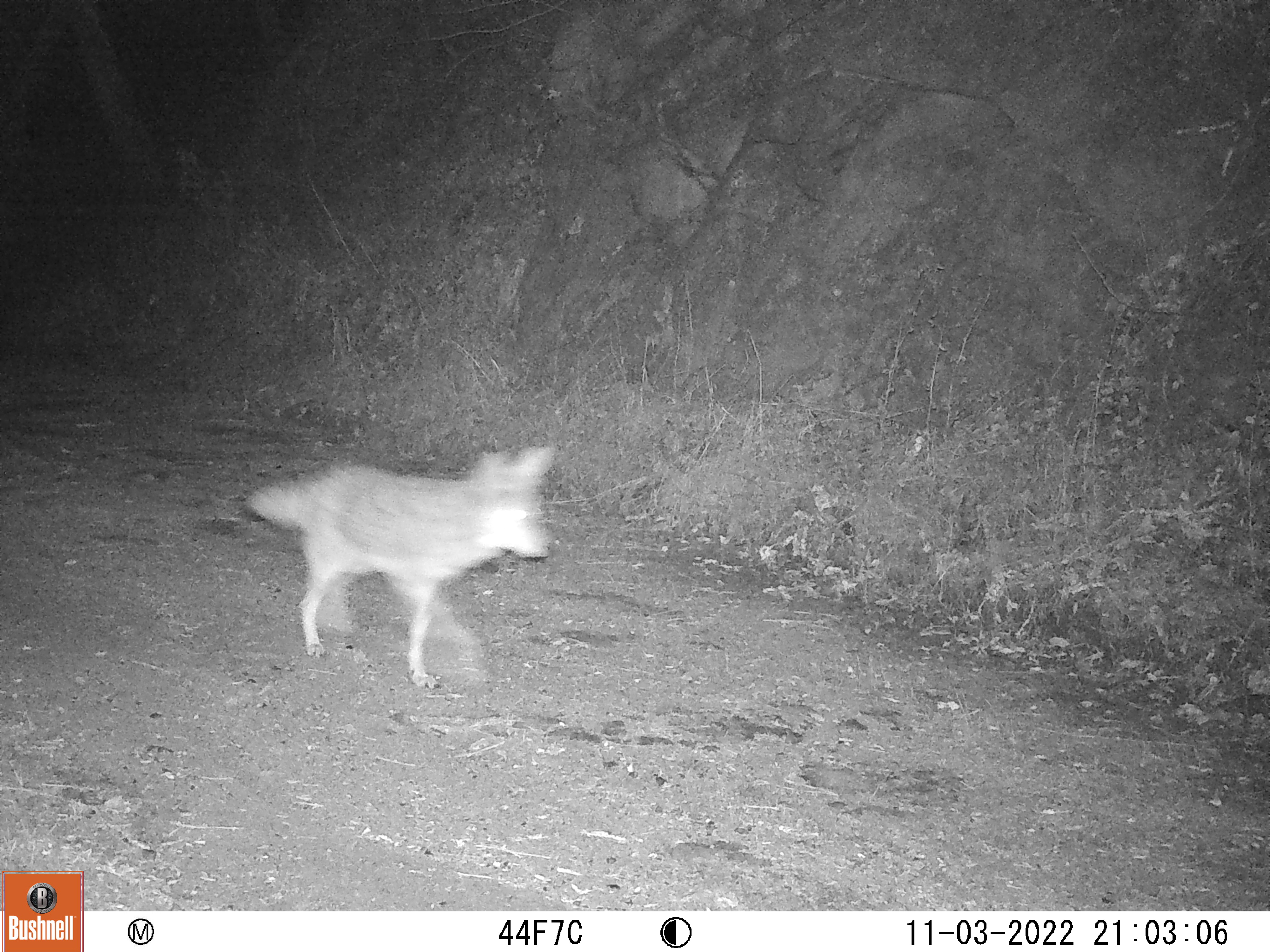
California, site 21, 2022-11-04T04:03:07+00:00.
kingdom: Animalia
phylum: Chordata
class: Mammalia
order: Carnivora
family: Canidae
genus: Canis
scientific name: Canis latrans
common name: coyote